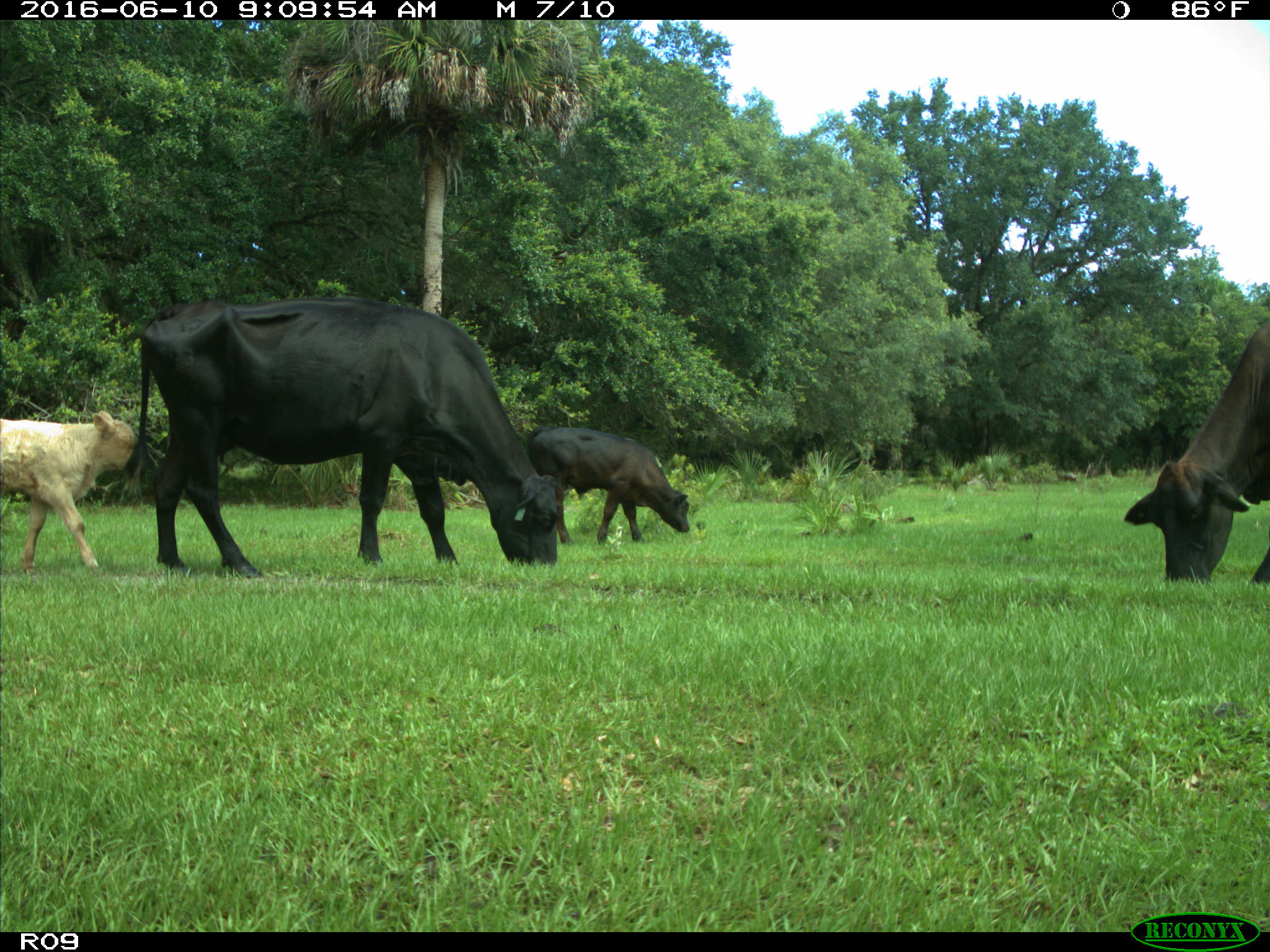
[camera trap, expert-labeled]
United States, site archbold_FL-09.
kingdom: Animalia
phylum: Chordata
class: Mammalia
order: Artiodactyla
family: Bovidae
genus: Bos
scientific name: Bos taurus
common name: domestic cow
Bos taurus (domestic cow).